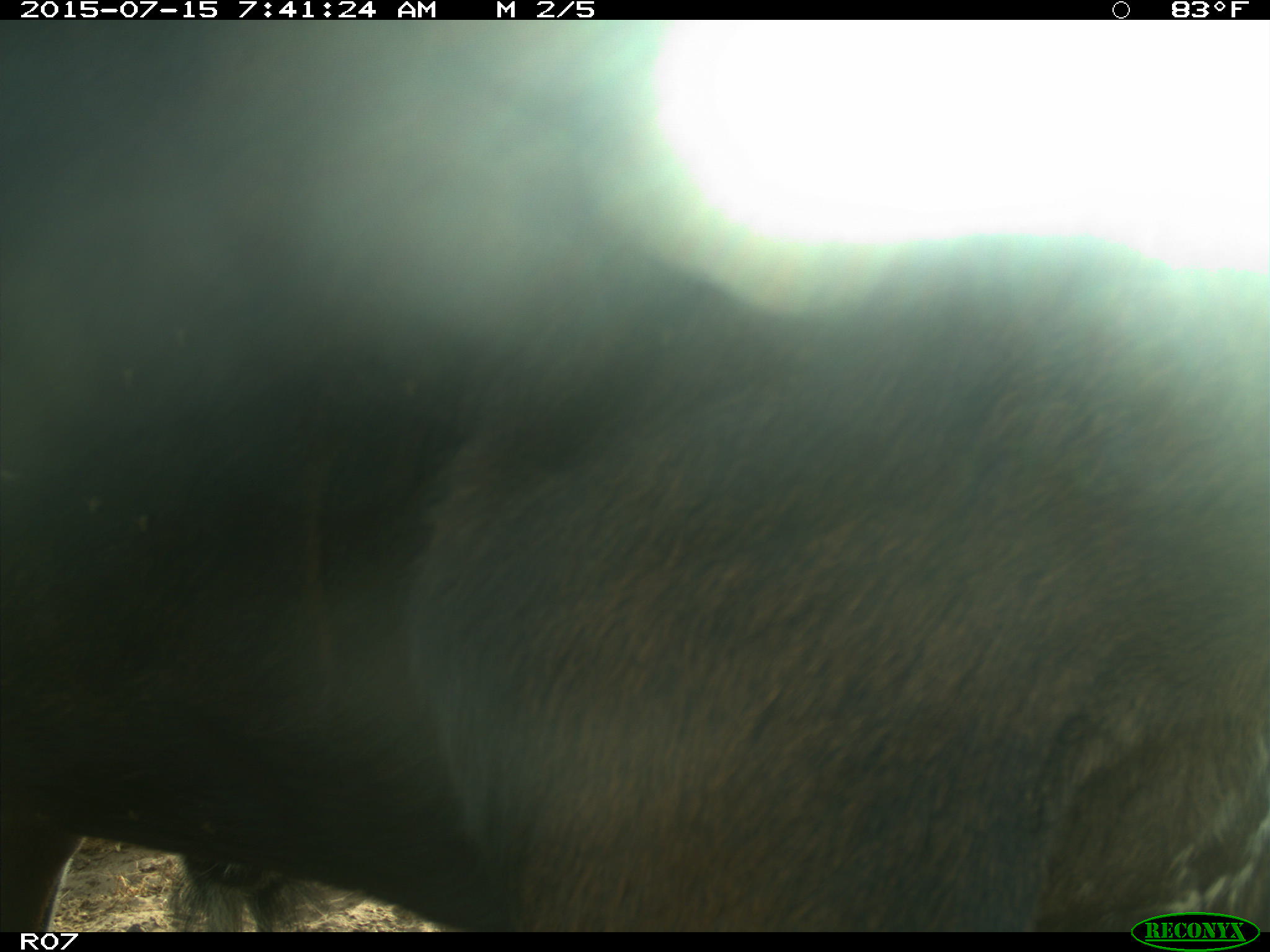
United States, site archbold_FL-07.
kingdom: Animalia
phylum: Chordata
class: Mammalia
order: Artiodactyla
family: Bovidae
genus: Bos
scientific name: Bos taurus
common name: domestic cow